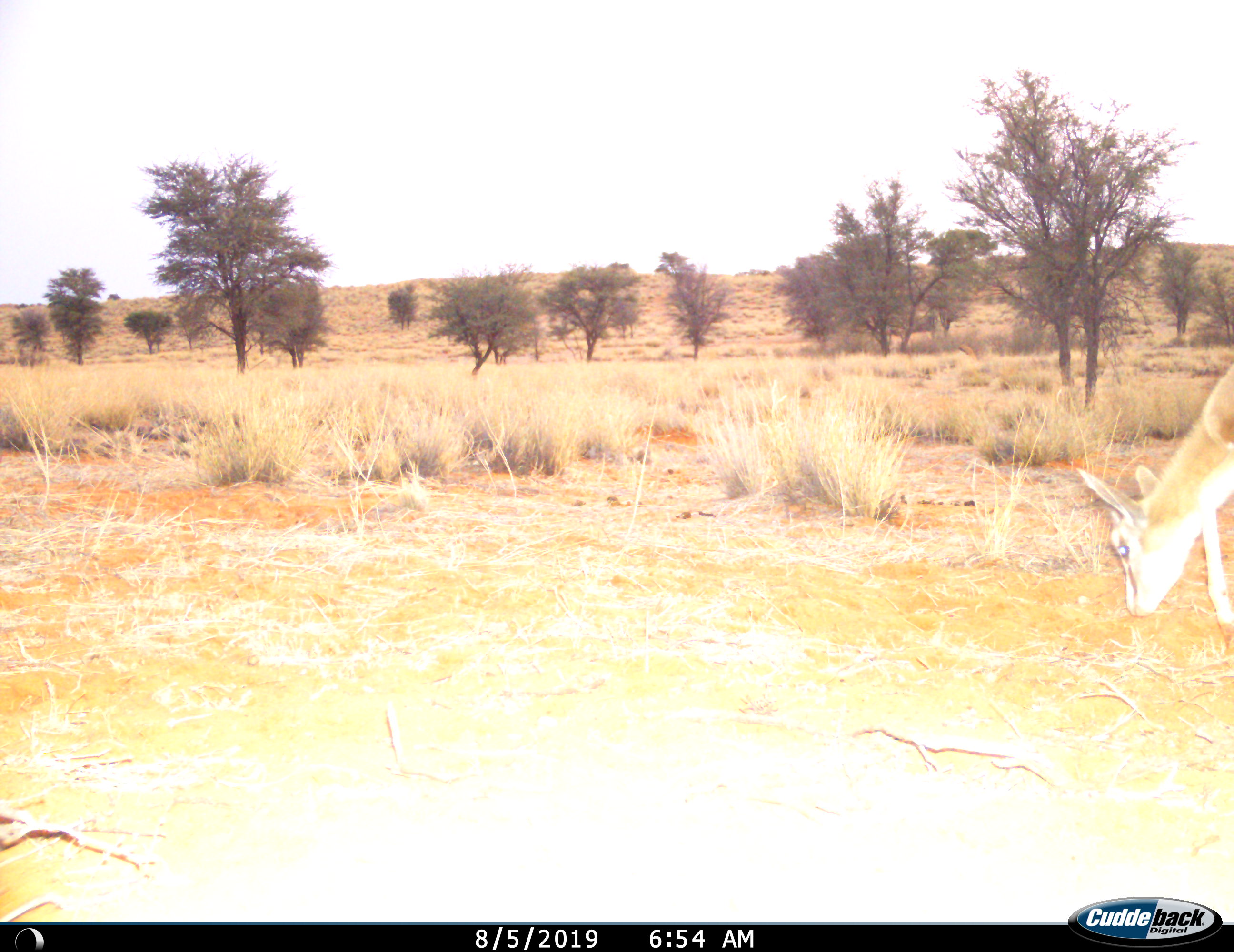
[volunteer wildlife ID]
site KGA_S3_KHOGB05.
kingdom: Animalia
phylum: Chordata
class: Mammalia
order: Artiodactyla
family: Bovidae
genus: Antidorcas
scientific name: Antidorcas marsupialis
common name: springbok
Springbok (Antidorcas marsupialis), count 1. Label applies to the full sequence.